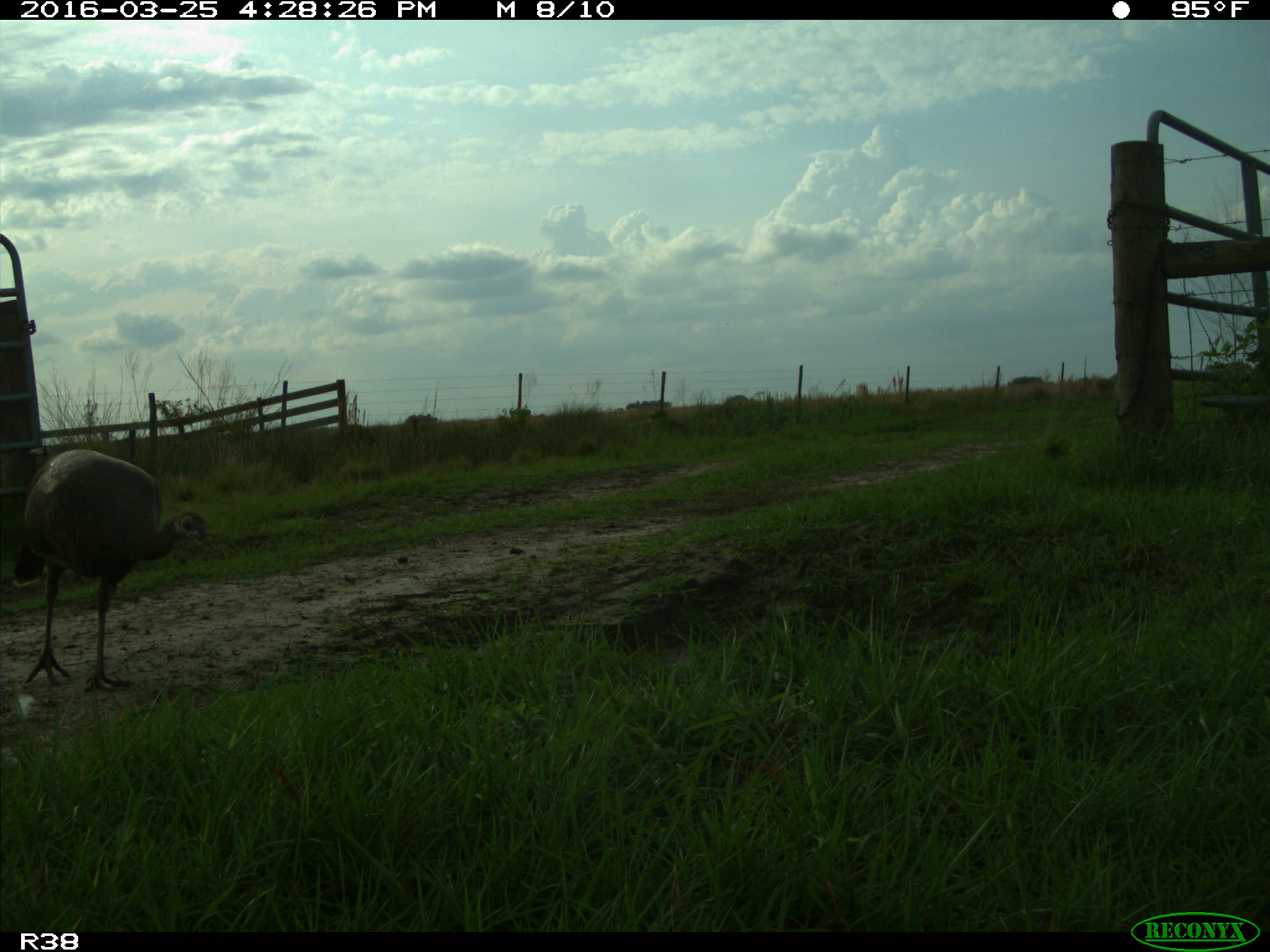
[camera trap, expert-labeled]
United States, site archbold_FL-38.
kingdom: Animalia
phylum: Chordata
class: Aves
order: Galliformes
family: Phasianidae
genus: Meleagris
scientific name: Meleagris gallopavo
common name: wild turkey